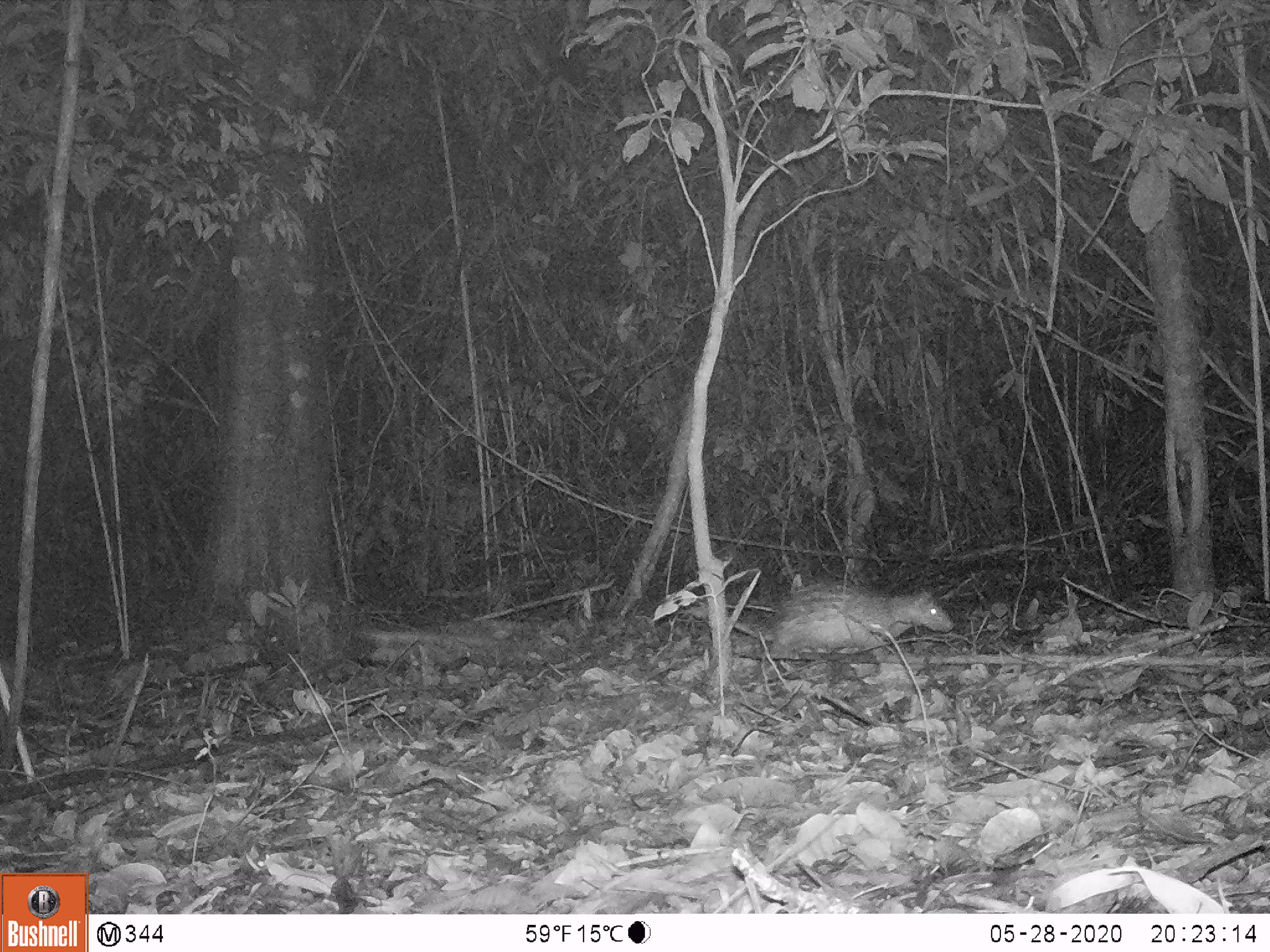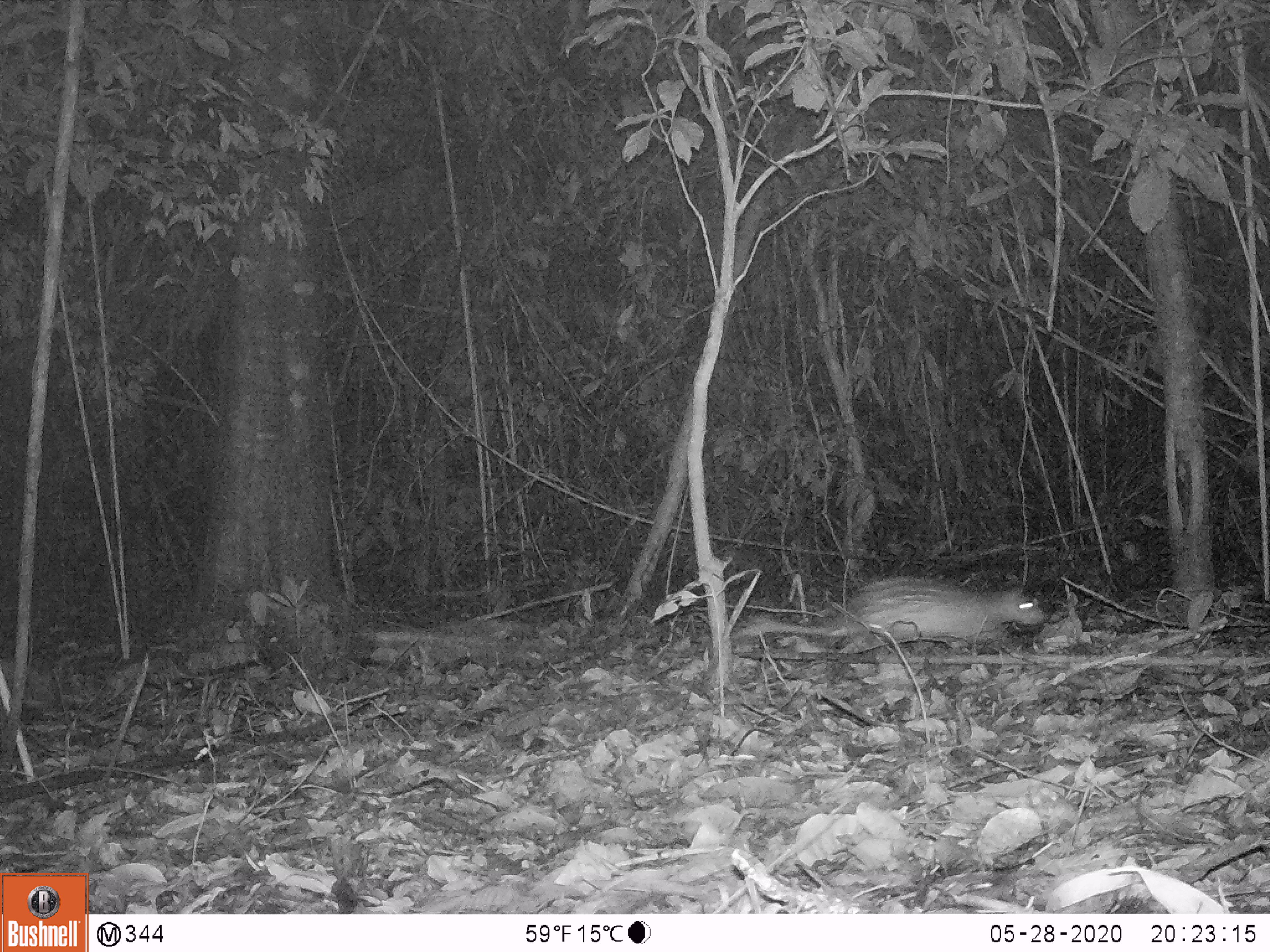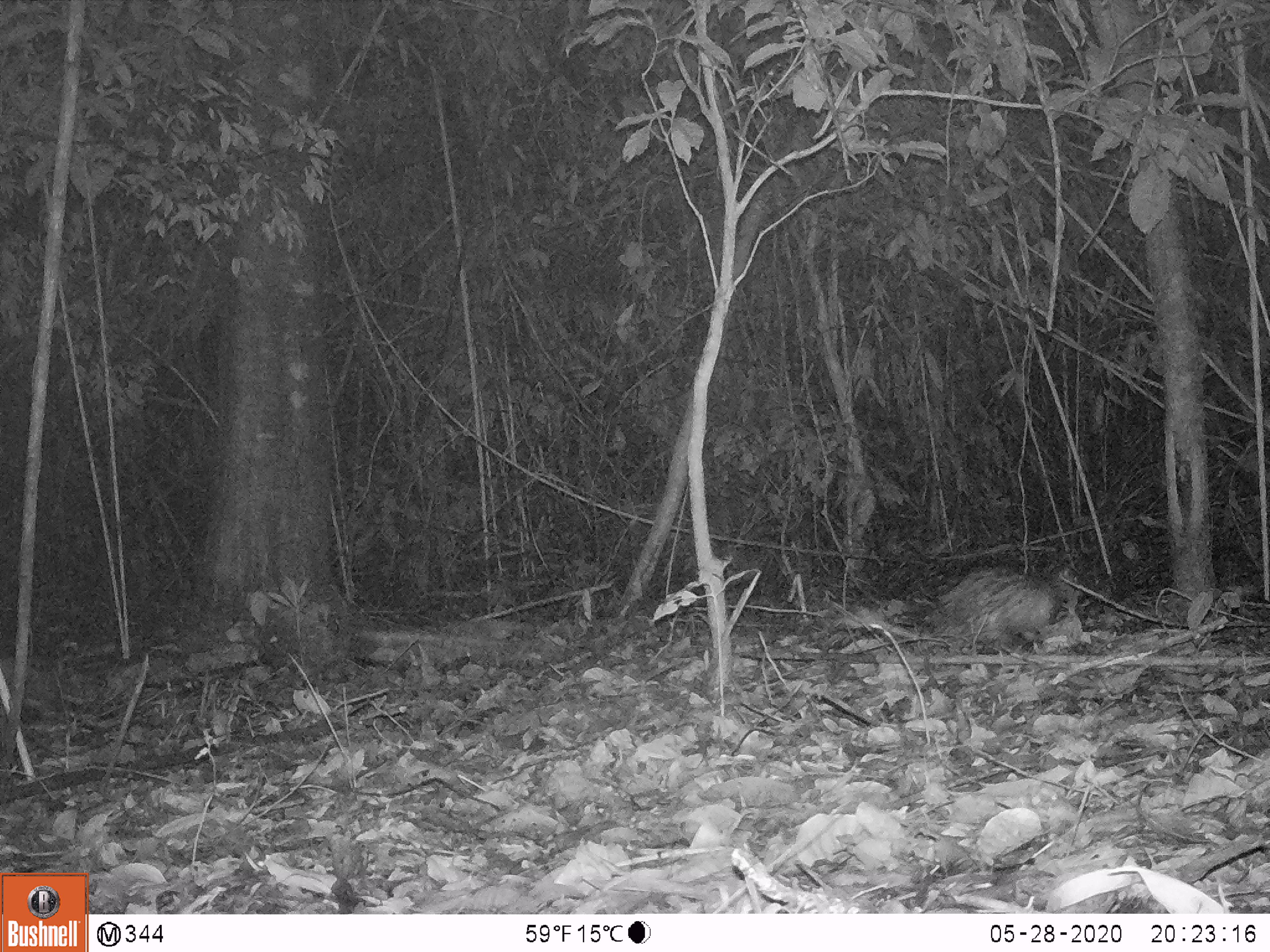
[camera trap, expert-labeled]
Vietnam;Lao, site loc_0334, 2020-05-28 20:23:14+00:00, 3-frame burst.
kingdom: Animalia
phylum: Chordata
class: Mammalia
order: Rodentia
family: Hystricidae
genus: Atherurus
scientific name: Atherurus macrourus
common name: asiatic brush-tailed porcupine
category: asiatic brush tailed porcupine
Asiatic brush tailed porcupine (asiatic brush-tailed porcupine) (Atherurus macrourus). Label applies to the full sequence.